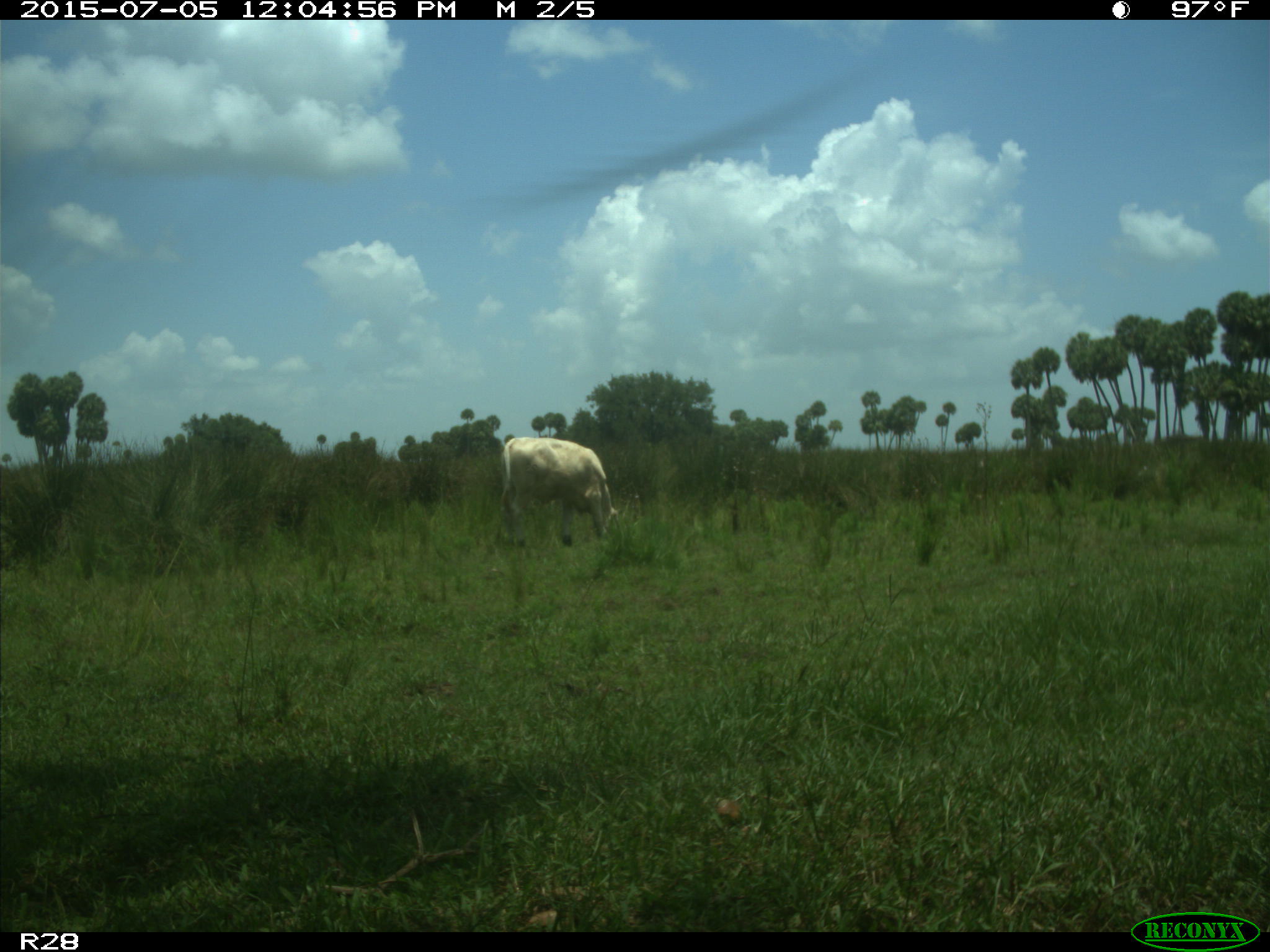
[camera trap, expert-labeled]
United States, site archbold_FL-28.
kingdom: Animalia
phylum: Chordata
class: Mammalia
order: Artiodactyla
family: Bovidae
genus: Bos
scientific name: Bos taurus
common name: domestic cow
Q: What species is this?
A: Bos taurus (domestic cow).